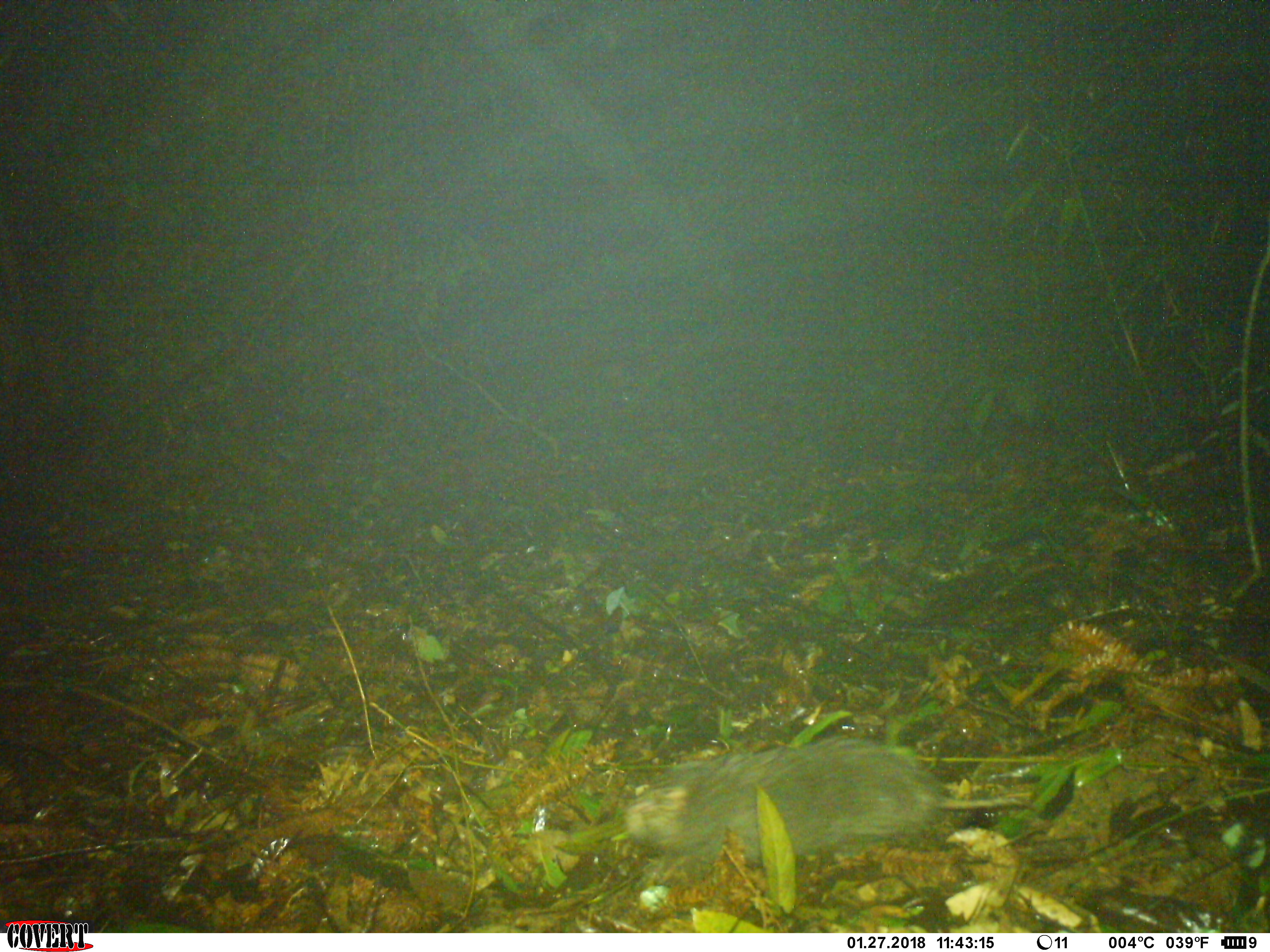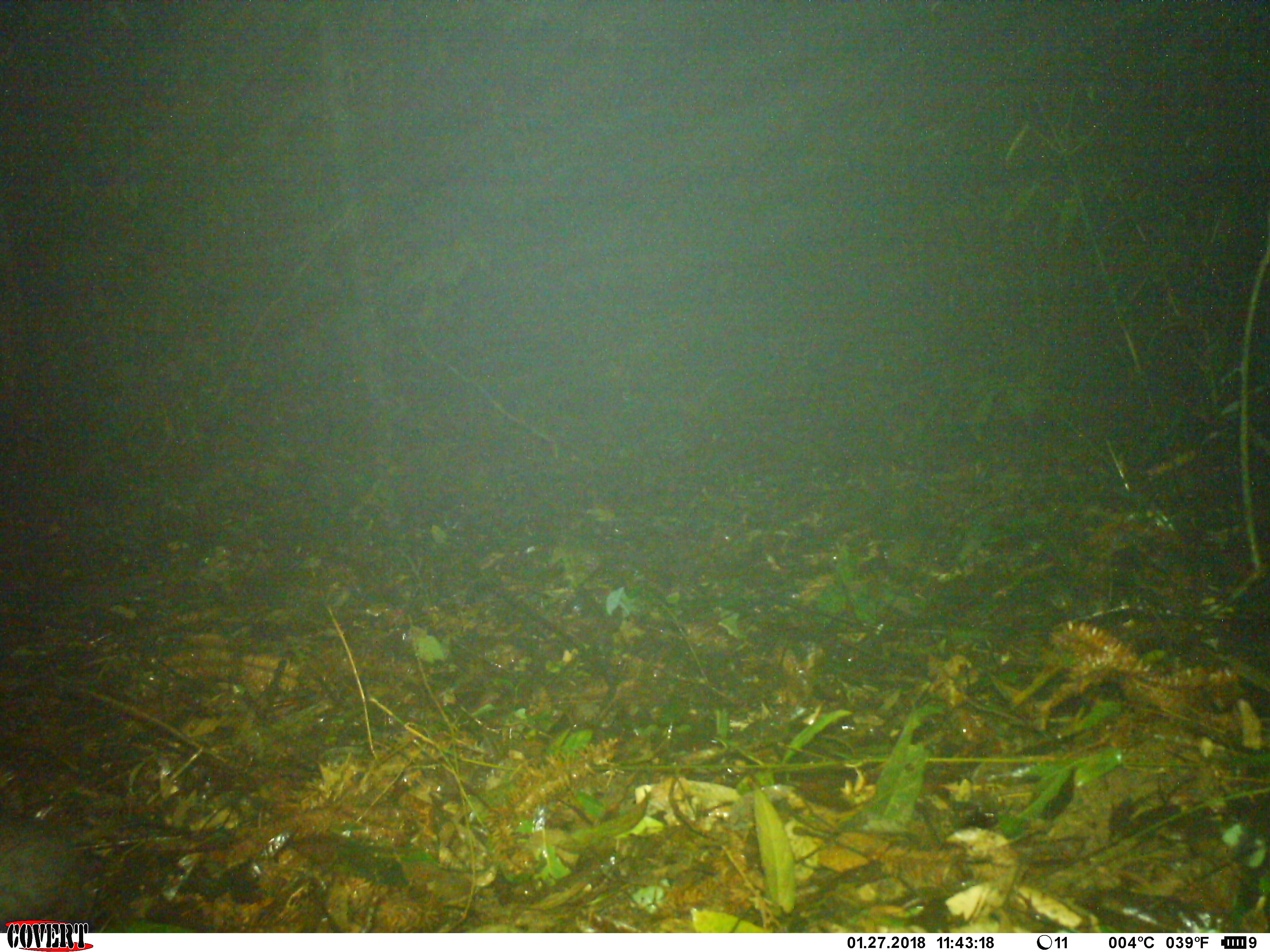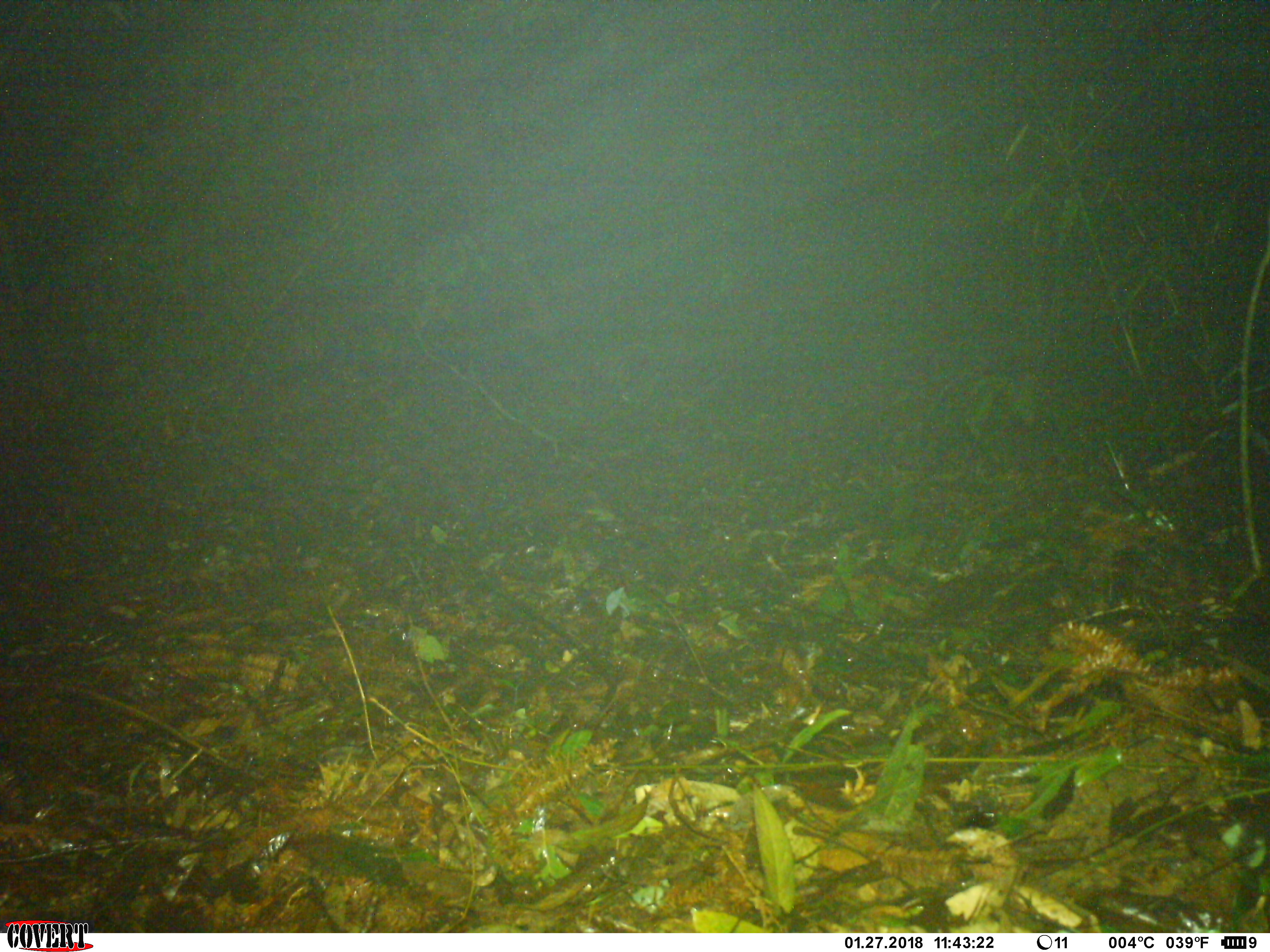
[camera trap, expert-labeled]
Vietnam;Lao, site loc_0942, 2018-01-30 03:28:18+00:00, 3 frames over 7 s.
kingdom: Animalia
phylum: Chordata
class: Mammalia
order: Rodentia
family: Echimyidae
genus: Dactylomys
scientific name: Dactylomys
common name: bamboo rat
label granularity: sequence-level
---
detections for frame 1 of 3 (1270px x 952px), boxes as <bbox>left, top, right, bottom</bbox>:
bamboo rat: <bbox>618, 735, 1017, 885</bbox>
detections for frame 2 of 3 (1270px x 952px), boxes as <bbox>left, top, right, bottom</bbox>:
bamboo rat: <bbox>0, 804, 88, 931</bbox>